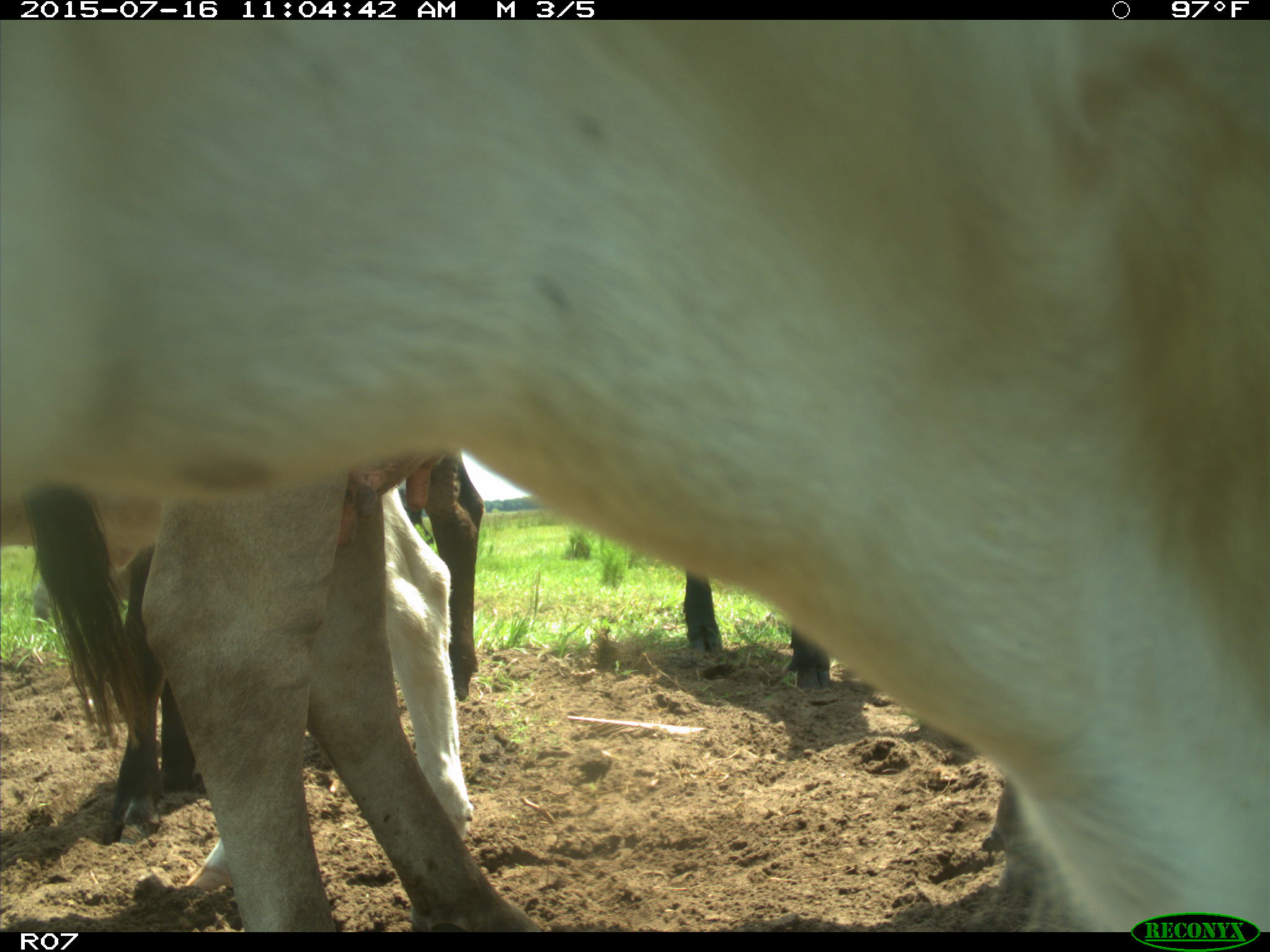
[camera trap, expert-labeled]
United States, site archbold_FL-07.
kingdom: Animalia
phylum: Chordata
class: Mammalia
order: Artiodactyla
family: Bovidae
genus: Bos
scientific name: Bos taurus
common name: domestic cow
Bos taurus (domestic cow).